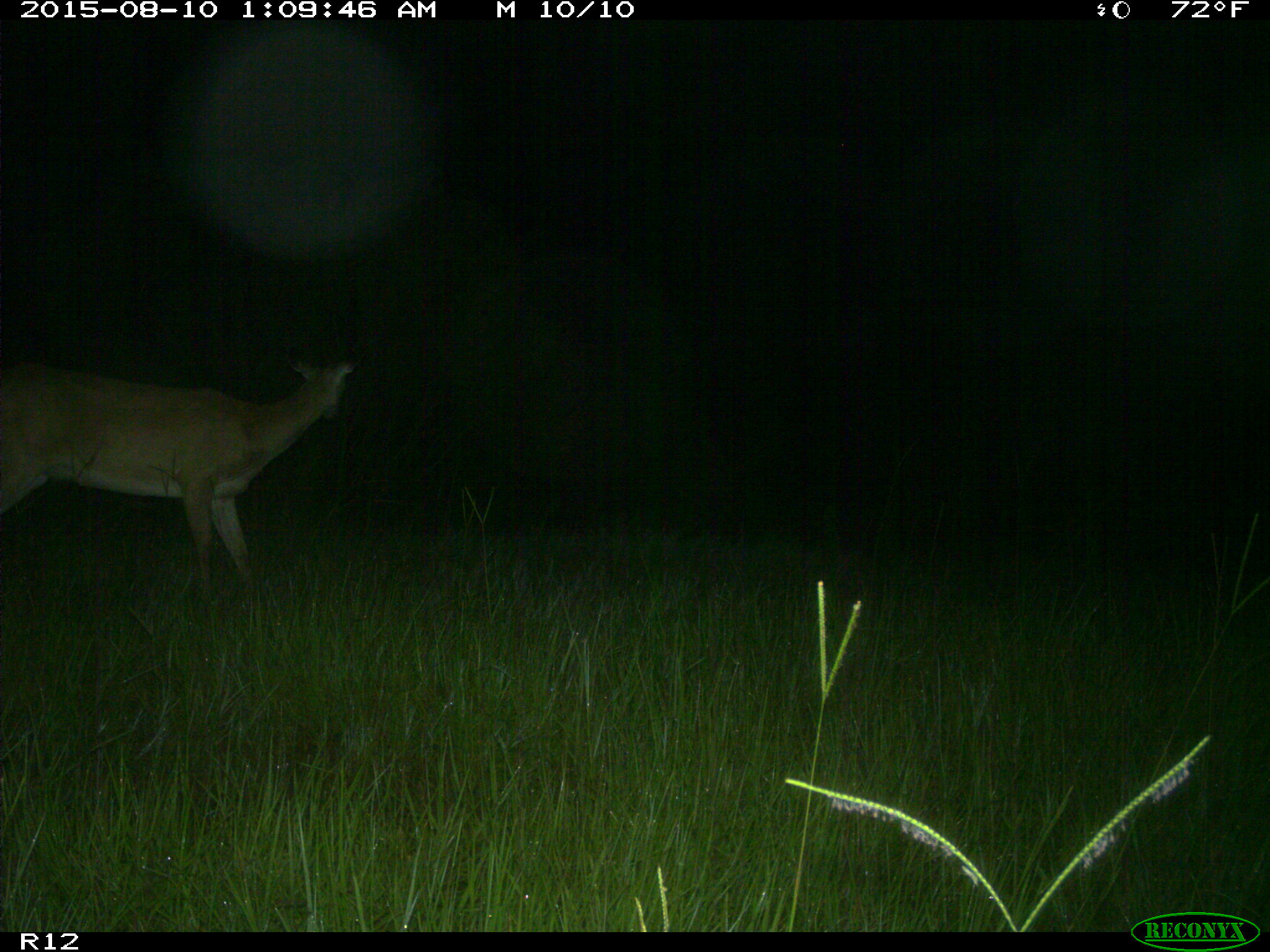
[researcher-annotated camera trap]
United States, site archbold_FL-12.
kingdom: Animalia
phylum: Chordata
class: Mammalia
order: Artiodactyla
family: Cervidae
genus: Odocoileus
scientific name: Odocoileus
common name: deer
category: unidentified deer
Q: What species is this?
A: Unidentified deer (deer) (Odocoileus).